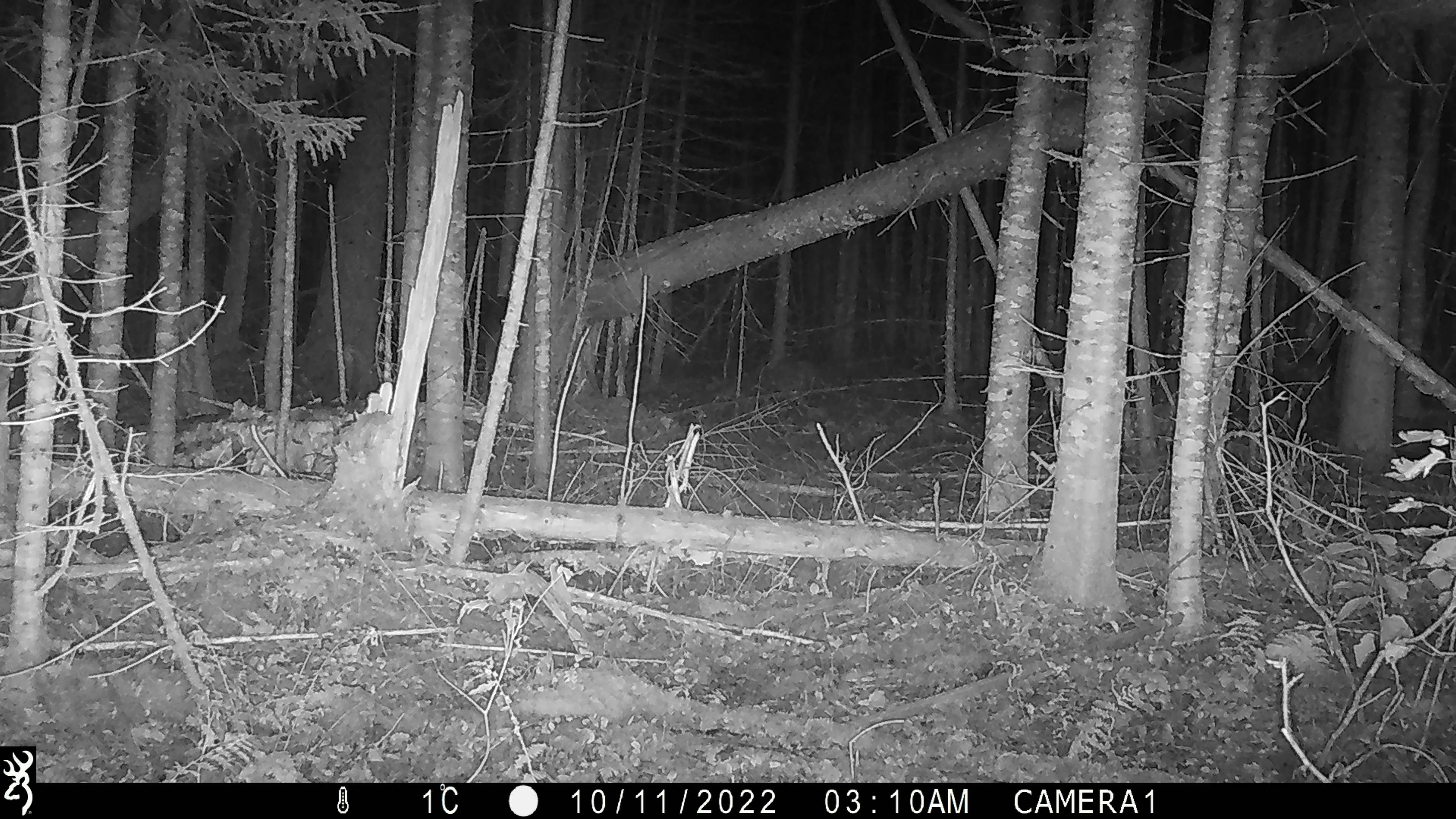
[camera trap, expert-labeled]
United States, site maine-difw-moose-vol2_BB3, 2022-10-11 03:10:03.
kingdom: Animalia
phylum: Chordata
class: Mammalia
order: Artiodactyla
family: Cervidae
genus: Odocoileus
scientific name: Odocoileus virginianus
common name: white-tailed deer